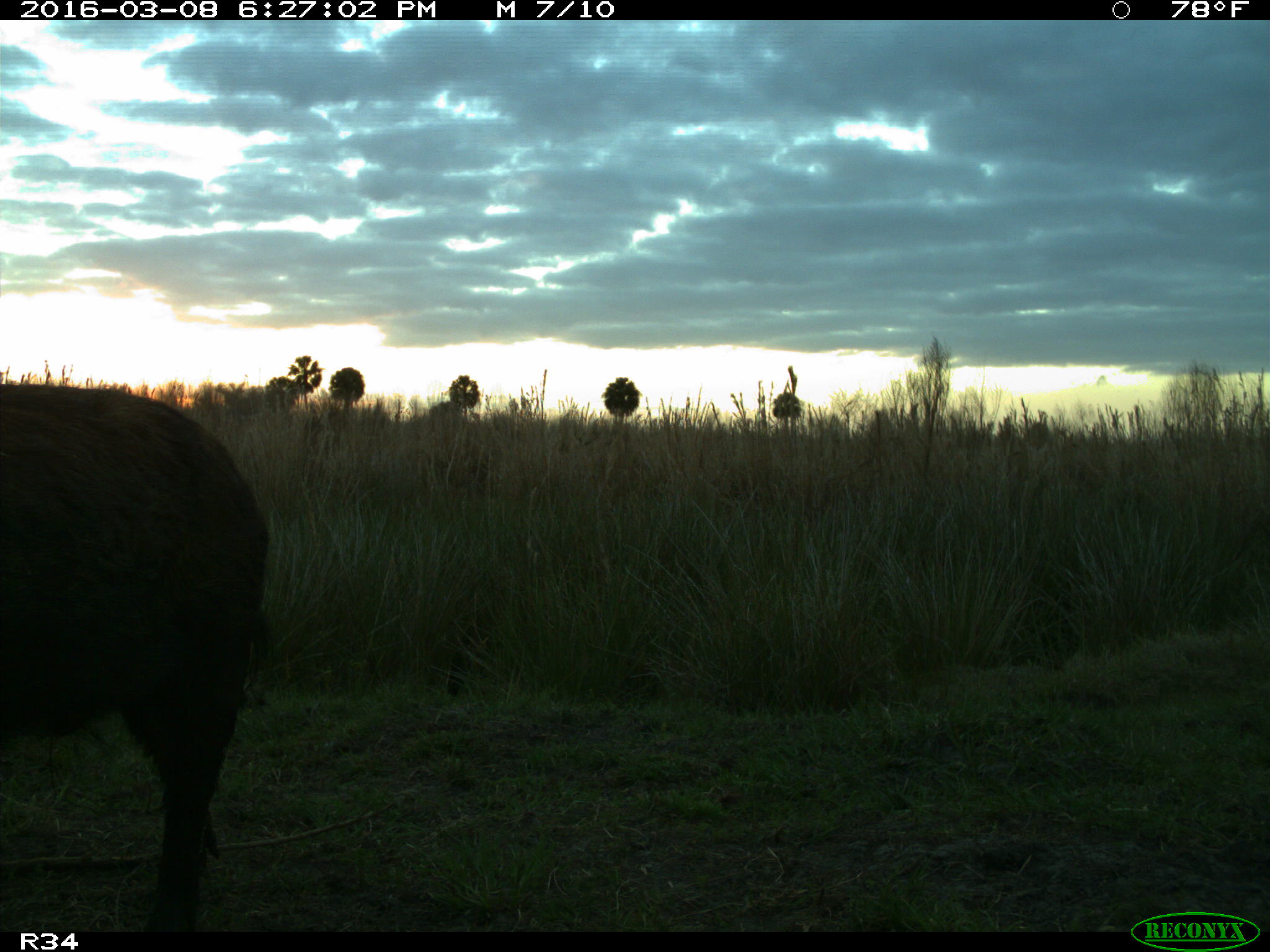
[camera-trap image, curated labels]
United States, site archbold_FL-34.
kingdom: Animalia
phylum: Chordata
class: Mammalia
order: Artiodactyla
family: Suidae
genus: Sus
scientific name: Sus scrofa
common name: wild boar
Sus scrofa (wild boar).